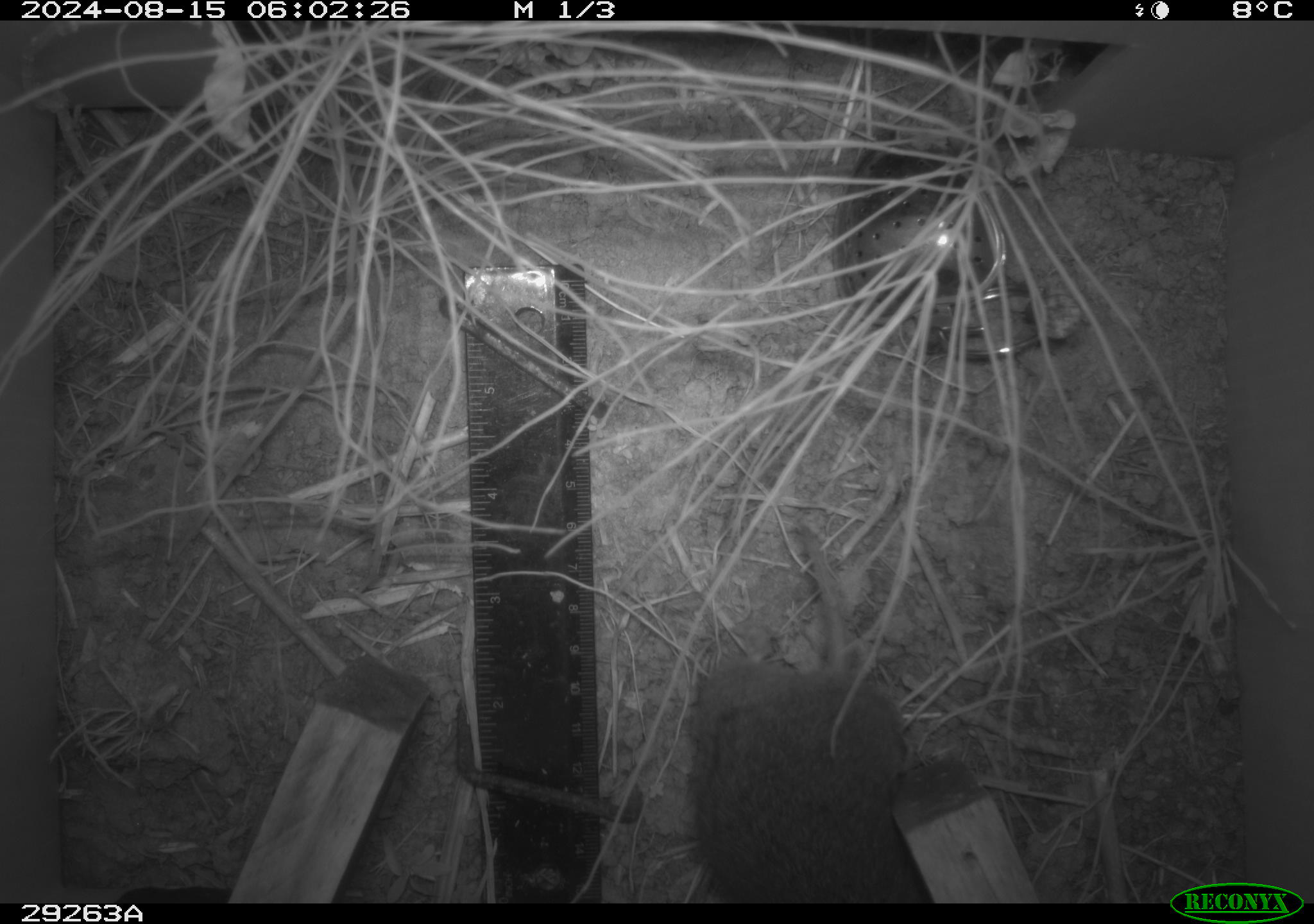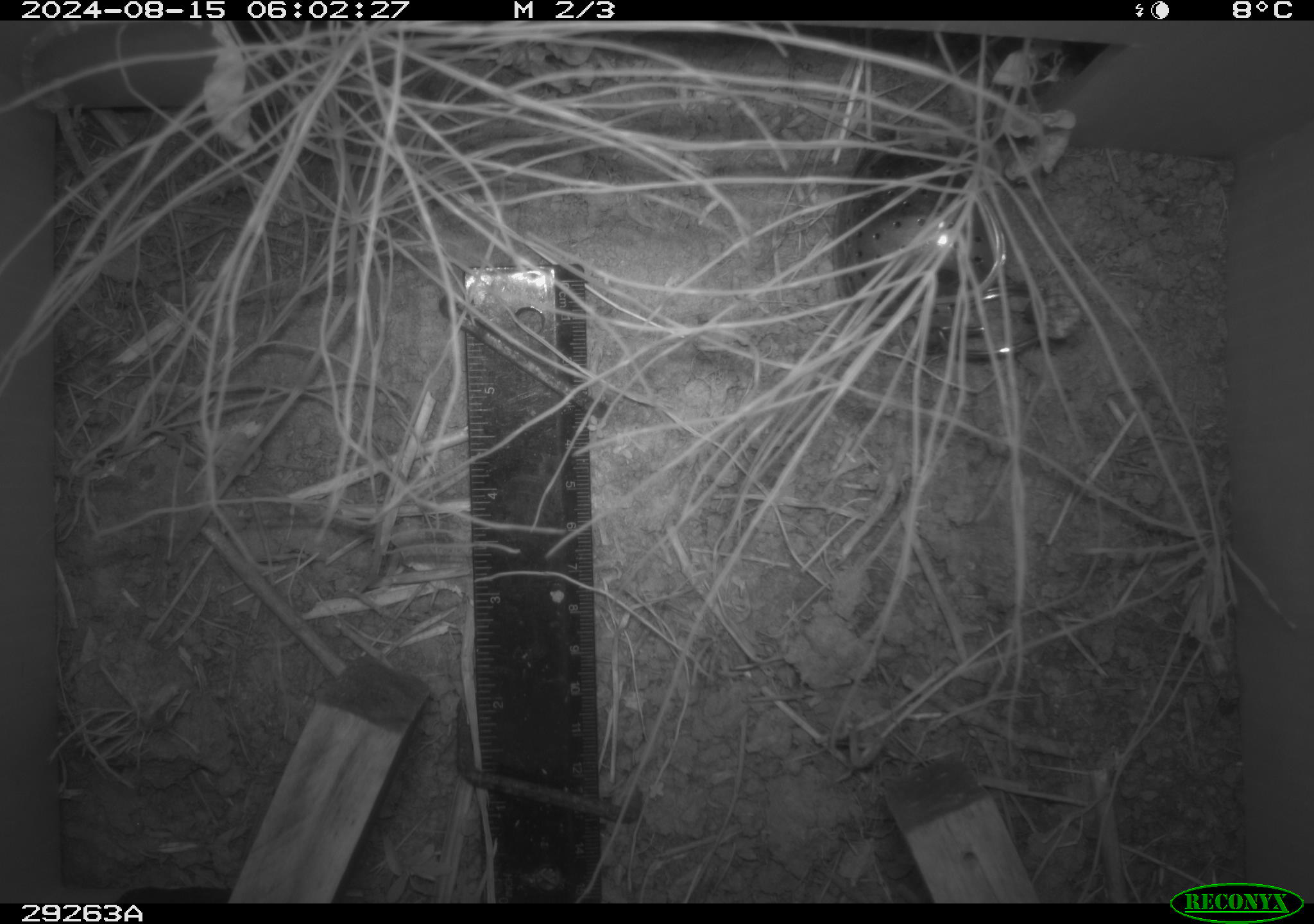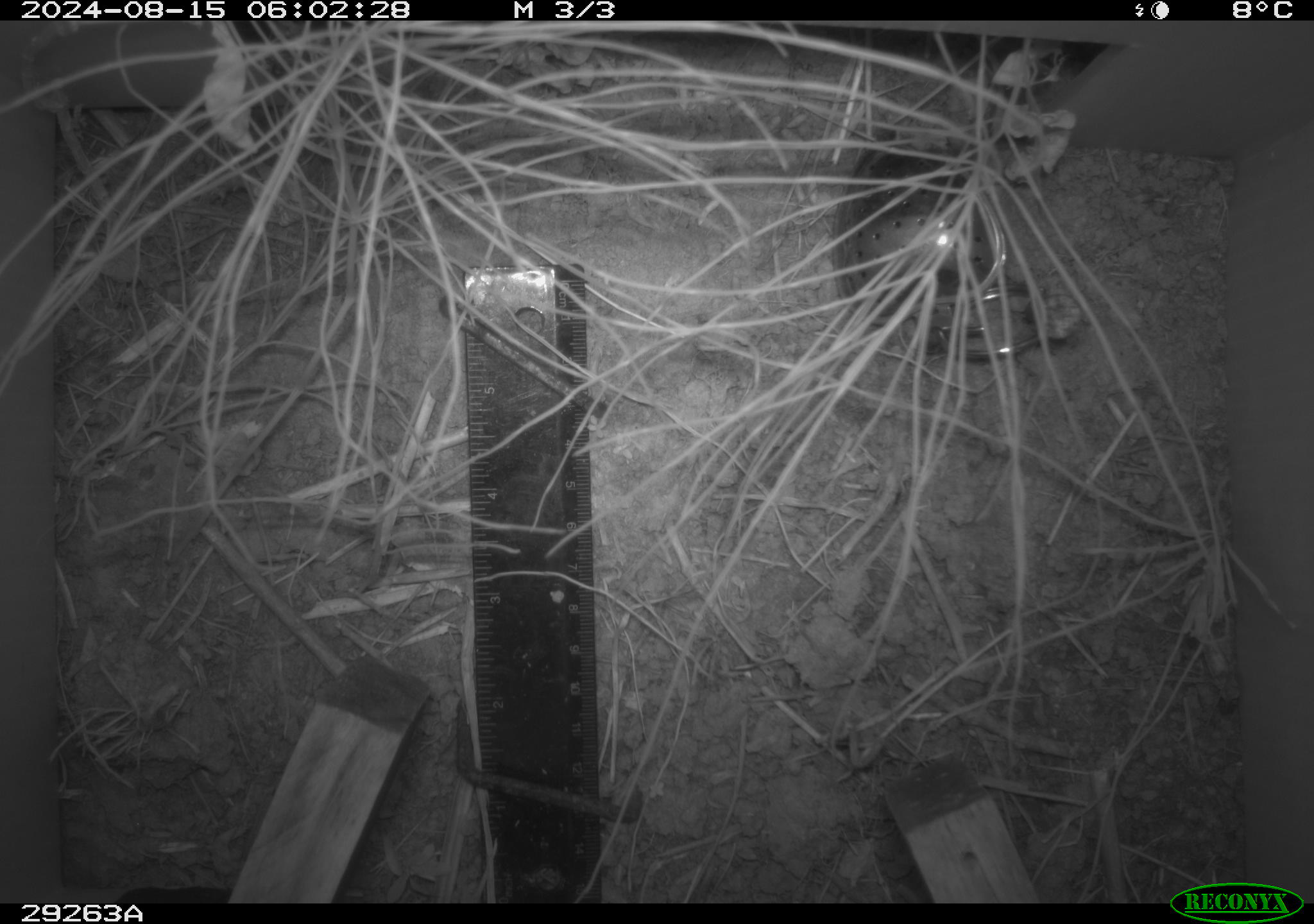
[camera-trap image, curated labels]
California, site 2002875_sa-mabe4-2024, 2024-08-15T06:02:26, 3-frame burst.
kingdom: Animalia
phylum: Chordata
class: Mammalia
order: Rodentia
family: Cricetidae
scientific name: Arvicolinae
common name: voles, lemmings, and muskrats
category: arvicolinae subfamily